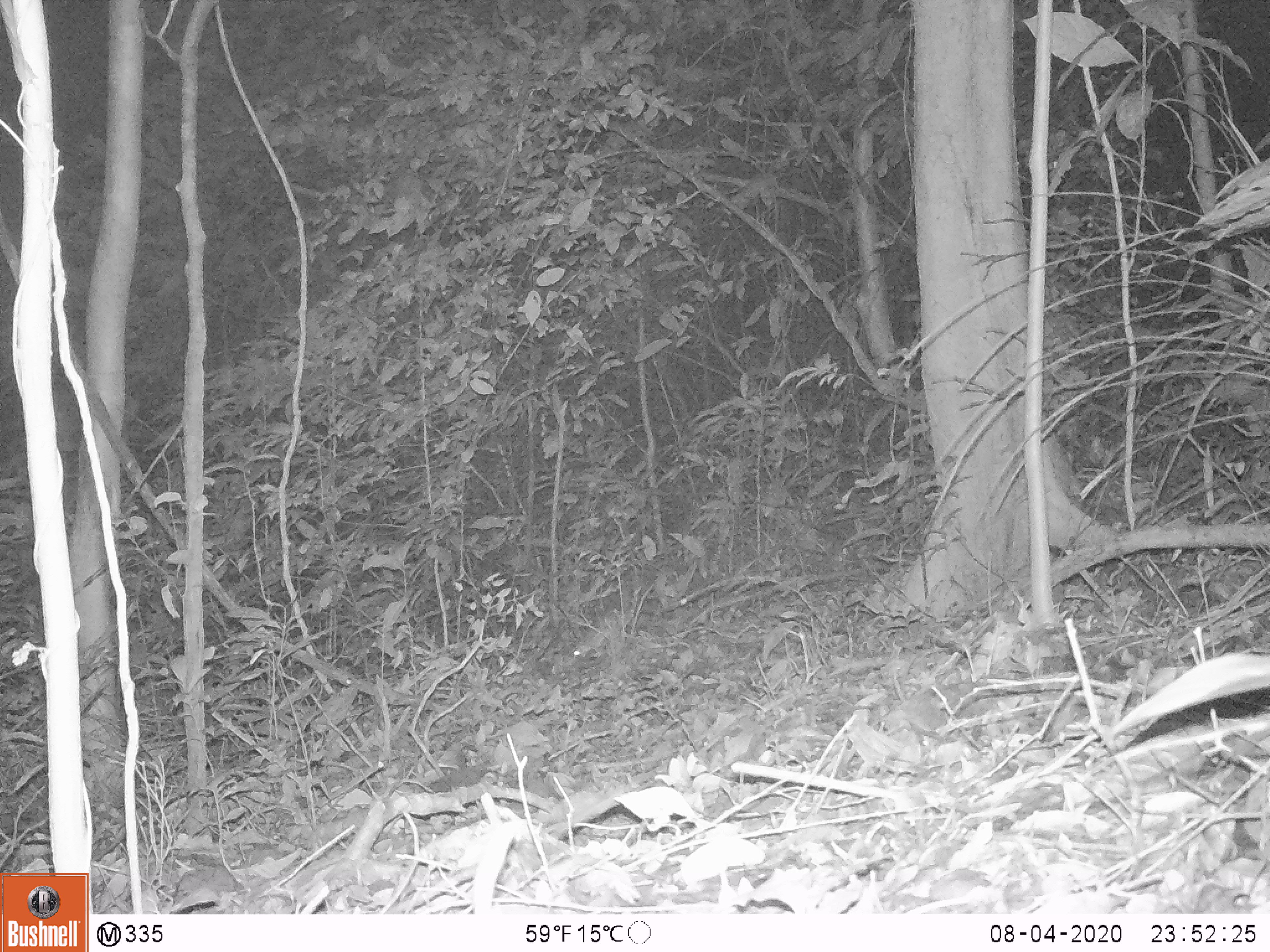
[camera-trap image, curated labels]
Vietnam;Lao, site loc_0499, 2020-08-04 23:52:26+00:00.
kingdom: Animalia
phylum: Chordata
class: Mammalia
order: Rodentia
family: Muridae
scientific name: Muridae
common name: old-world mice and rats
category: unidentified murid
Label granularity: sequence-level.